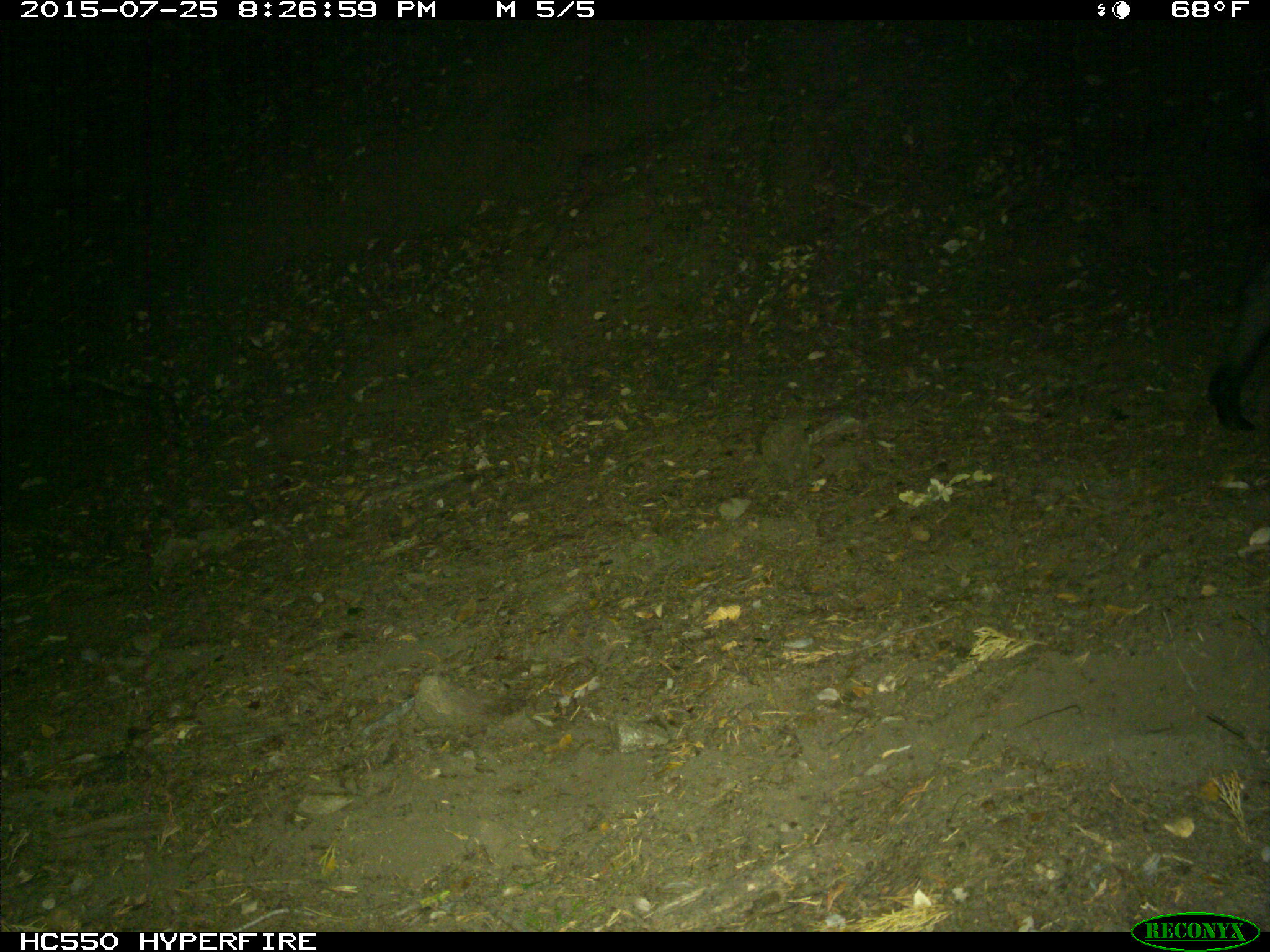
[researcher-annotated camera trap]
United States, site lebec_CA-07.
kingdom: Animalia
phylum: Chordata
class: Mammalia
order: Artiodactyla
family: Suidae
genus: Sus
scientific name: Sus scrofa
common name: wild boar